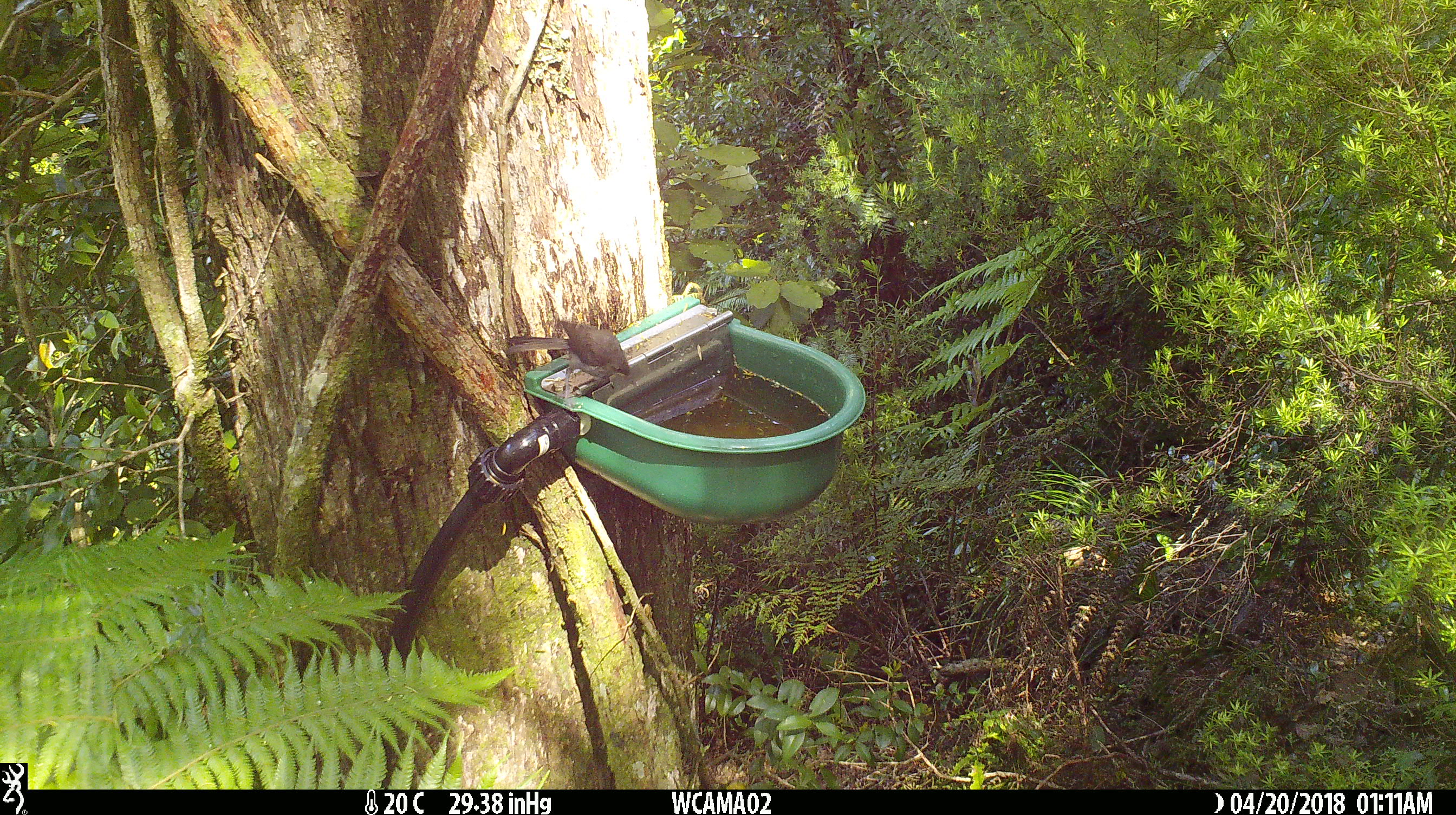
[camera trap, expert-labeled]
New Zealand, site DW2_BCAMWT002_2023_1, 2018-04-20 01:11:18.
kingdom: Animalia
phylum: Chordata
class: Aves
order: Passeriformes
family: Meliphagidae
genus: Anthornis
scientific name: Anthornis melanura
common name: new zealand bellbird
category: bellbird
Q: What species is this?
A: Bellbird (new zealand bellbird) (Anthornis melanura).